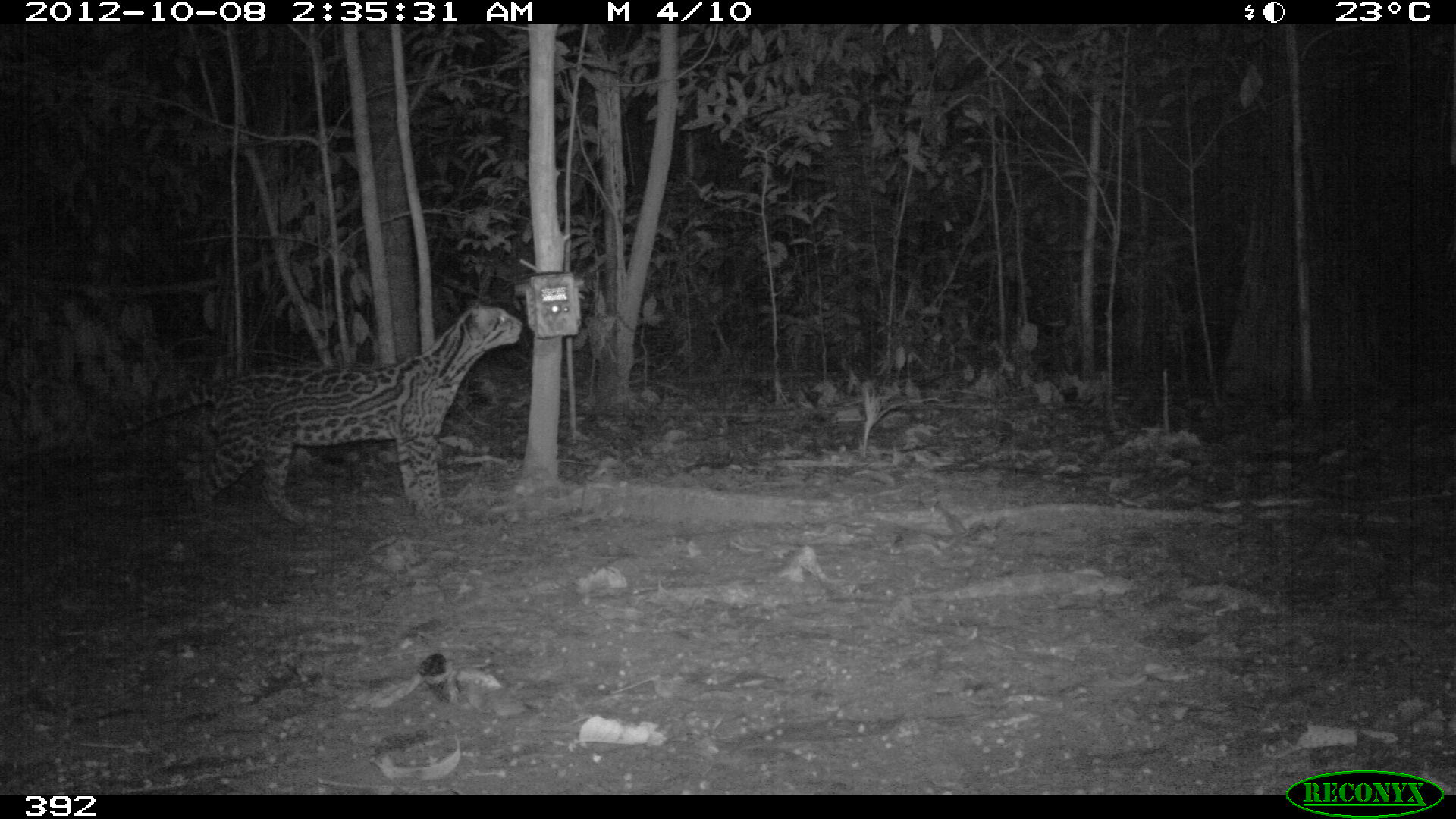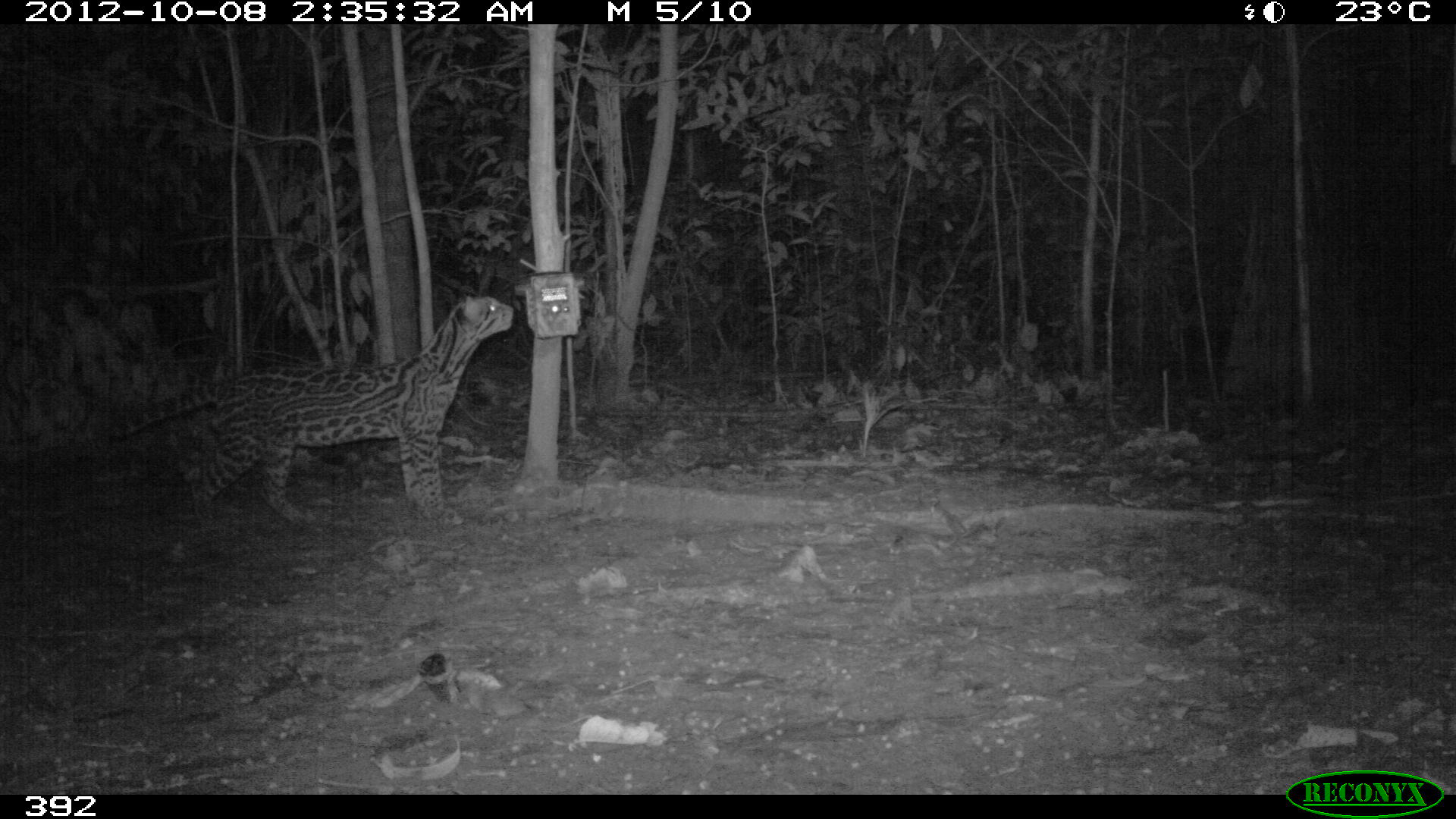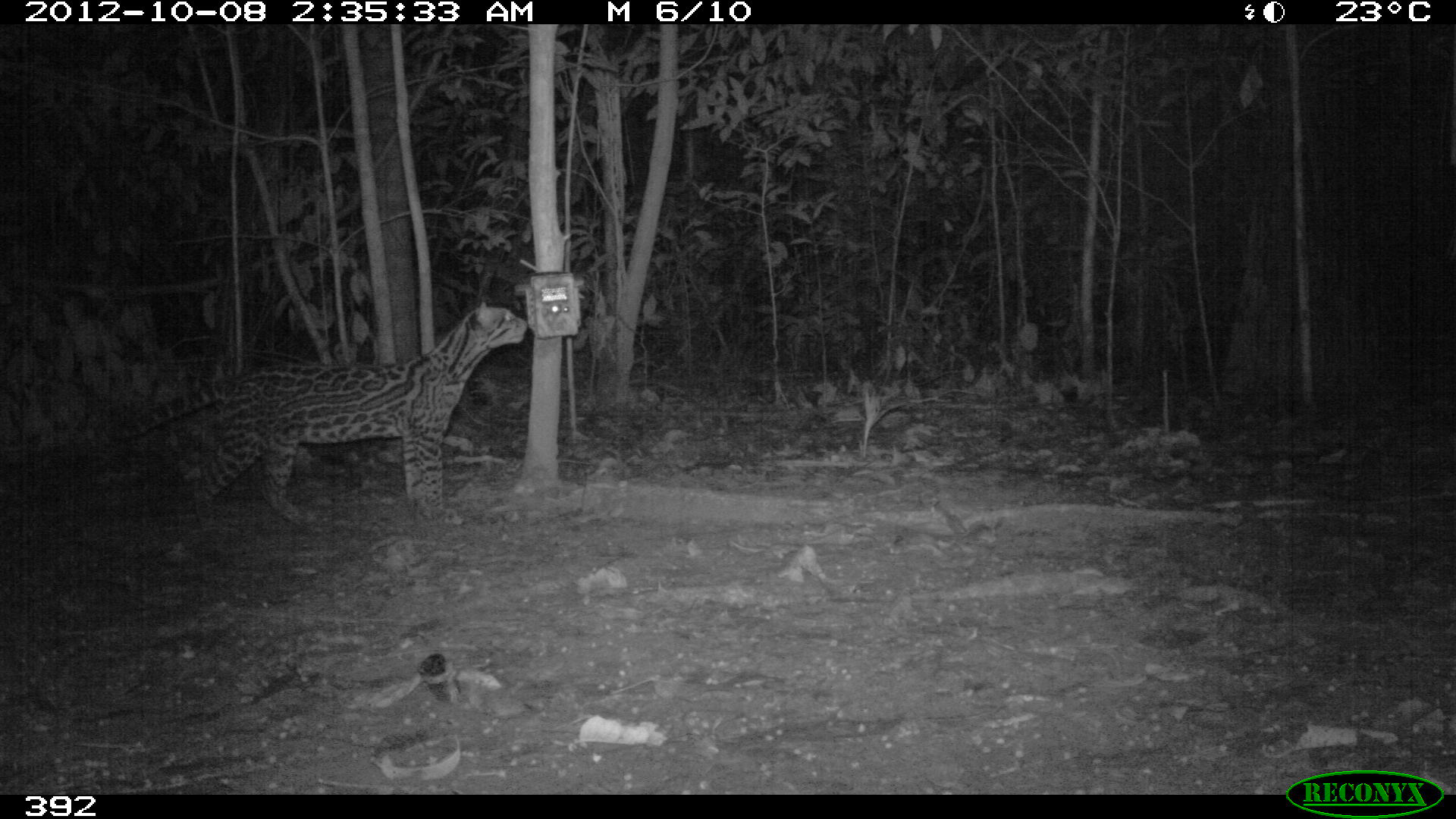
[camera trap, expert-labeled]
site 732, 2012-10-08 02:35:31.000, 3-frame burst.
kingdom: Animalia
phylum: Chordata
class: Mammalia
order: Carnivora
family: Felidae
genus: Leopardus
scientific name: Leopardus pardalis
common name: ocelot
Leopardus pardalis (ocelot).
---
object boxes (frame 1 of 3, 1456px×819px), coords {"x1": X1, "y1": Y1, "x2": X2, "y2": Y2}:
leopardus pardalis: {"x1": 104, "y1": 299, "x2": 521, "y2": 529}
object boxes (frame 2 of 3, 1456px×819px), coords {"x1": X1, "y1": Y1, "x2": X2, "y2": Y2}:
leopardus pardalis: {"x1": 101, "y1": 291, "x2": 512, "y2": 534}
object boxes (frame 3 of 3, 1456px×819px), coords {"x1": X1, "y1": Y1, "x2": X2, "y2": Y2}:
leopardus pardalis: {"x1": 112, "y1": 300, "x2": 526, "y2": 529}